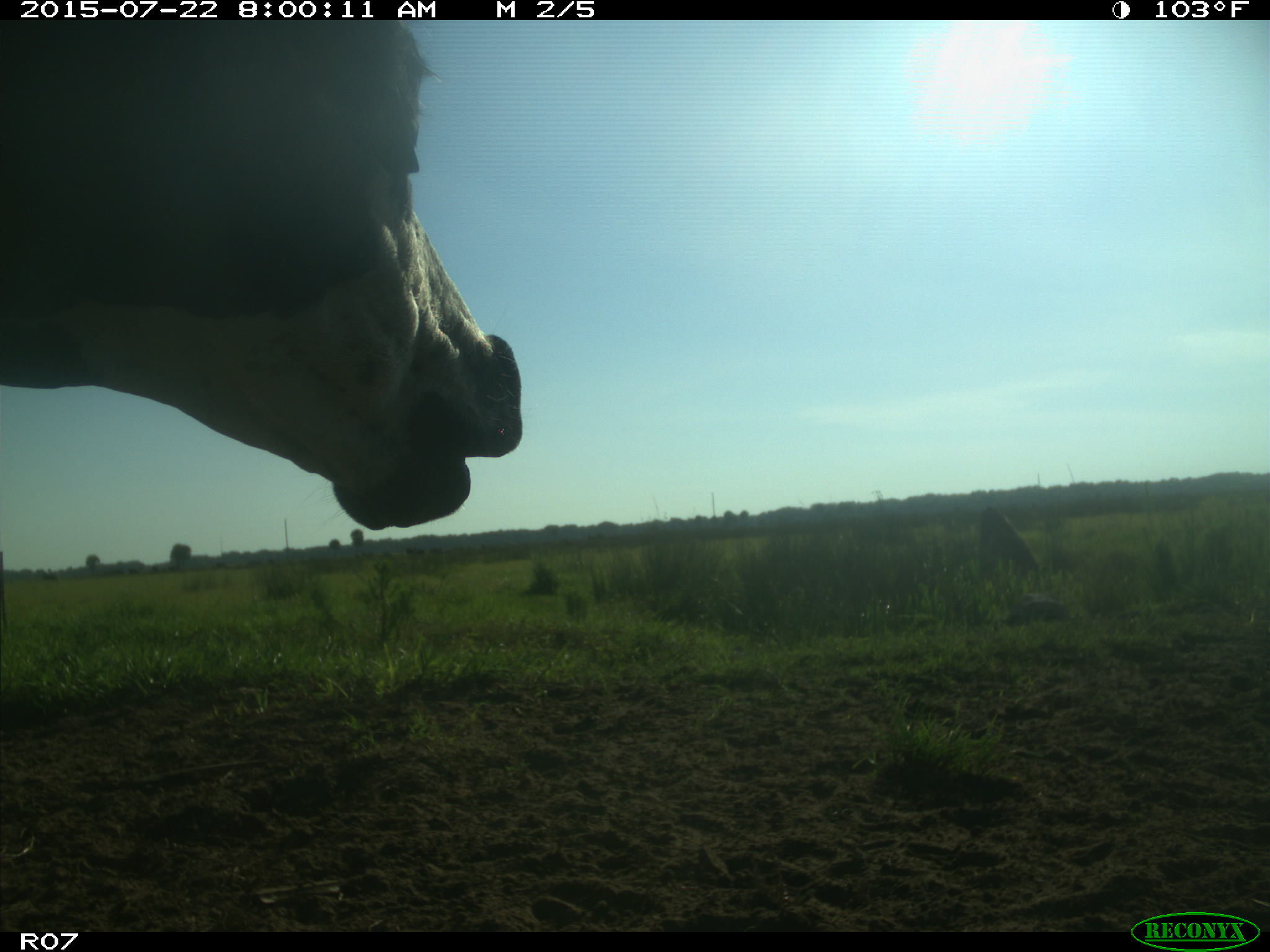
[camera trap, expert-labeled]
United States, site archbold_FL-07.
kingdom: Animalia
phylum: Chordata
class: Mammalia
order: Carnivora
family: Procyonidae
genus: Procyon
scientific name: Procyon lotor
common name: common raccoon